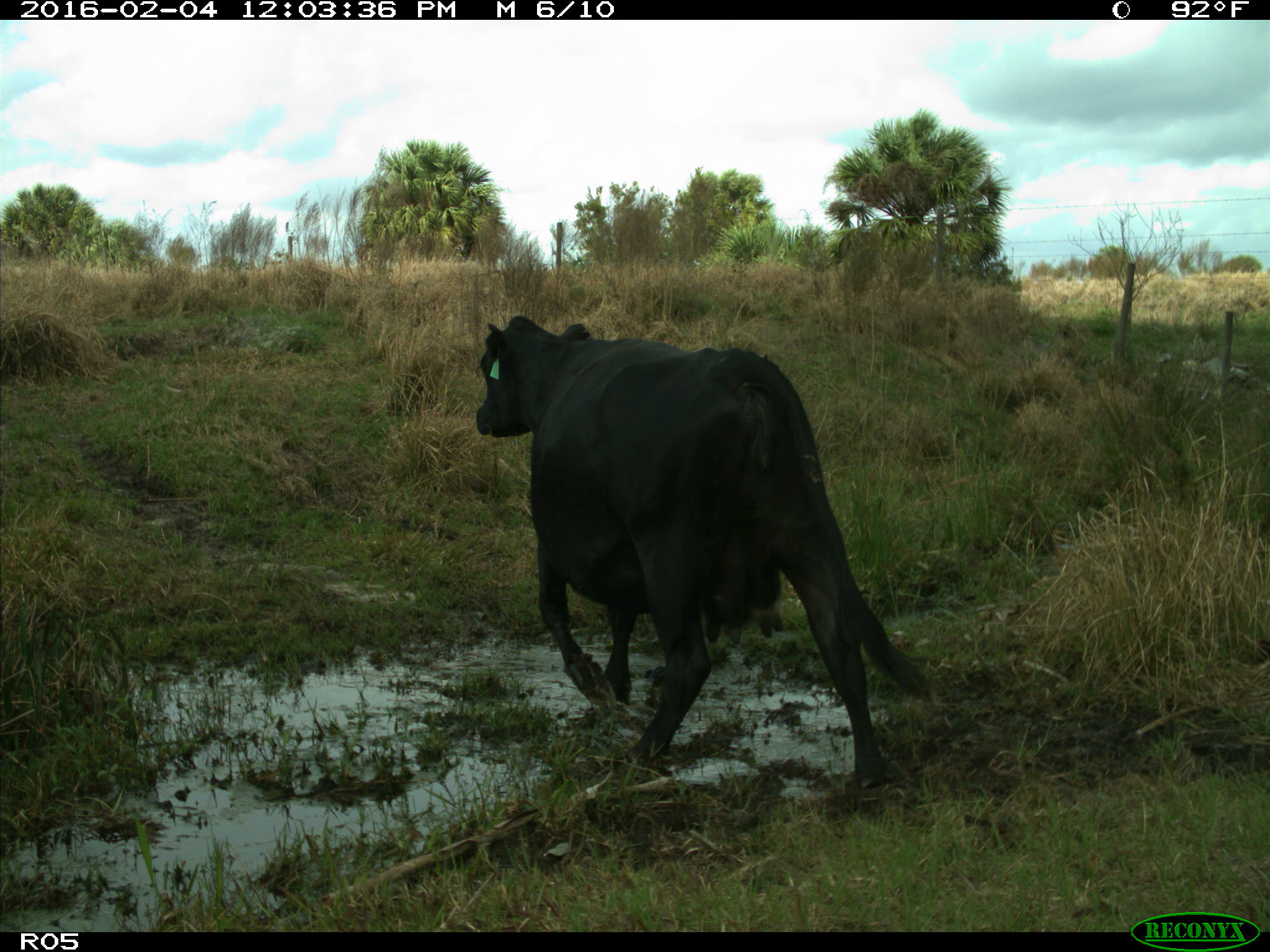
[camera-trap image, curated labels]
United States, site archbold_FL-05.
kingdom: Animalia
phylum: Chordata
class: Mammalia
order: Artiodactyla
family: Bovidae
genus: Bos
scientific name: Bos taurus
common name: domestic cow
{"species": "Bos taurus (domestic cow)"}